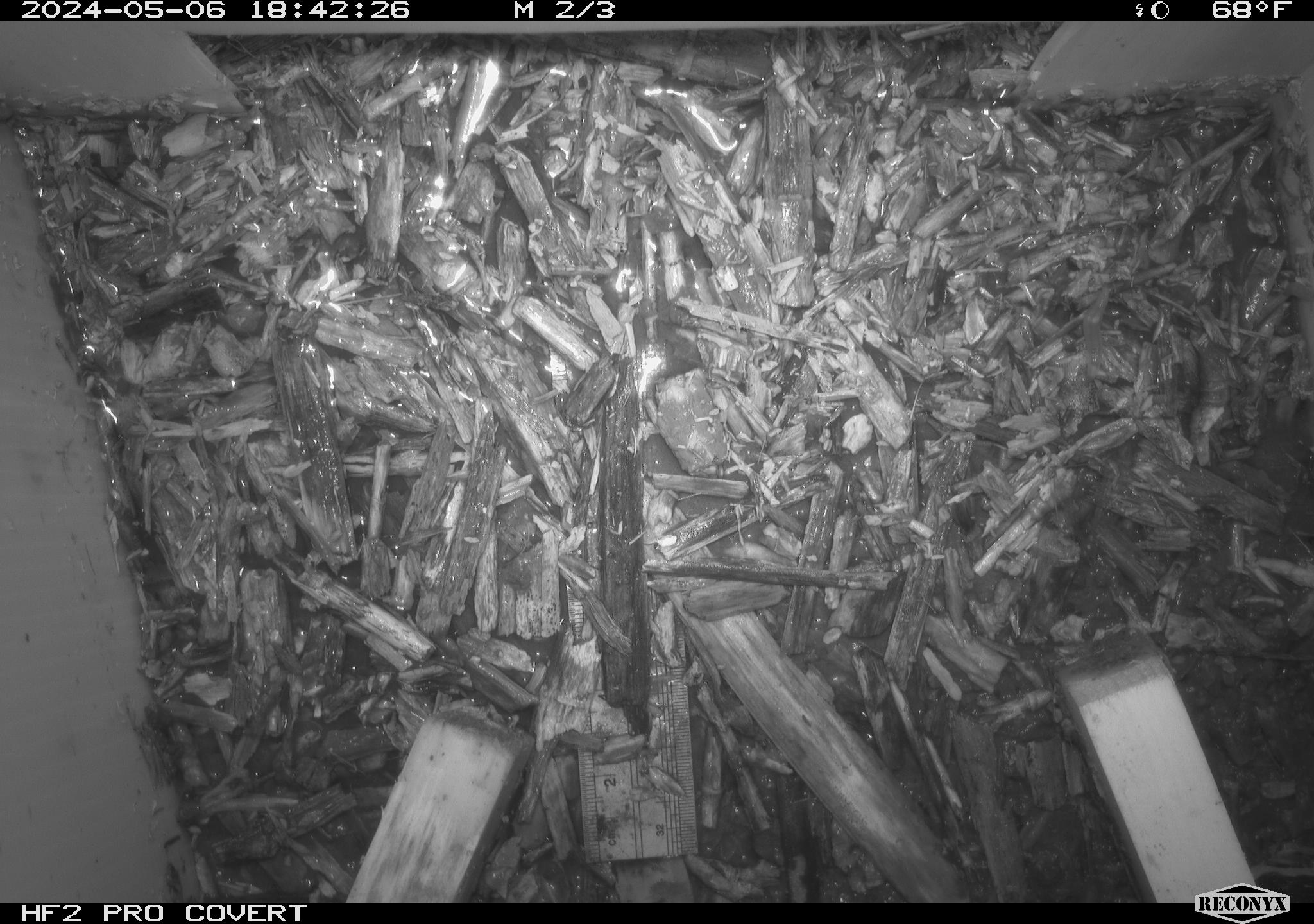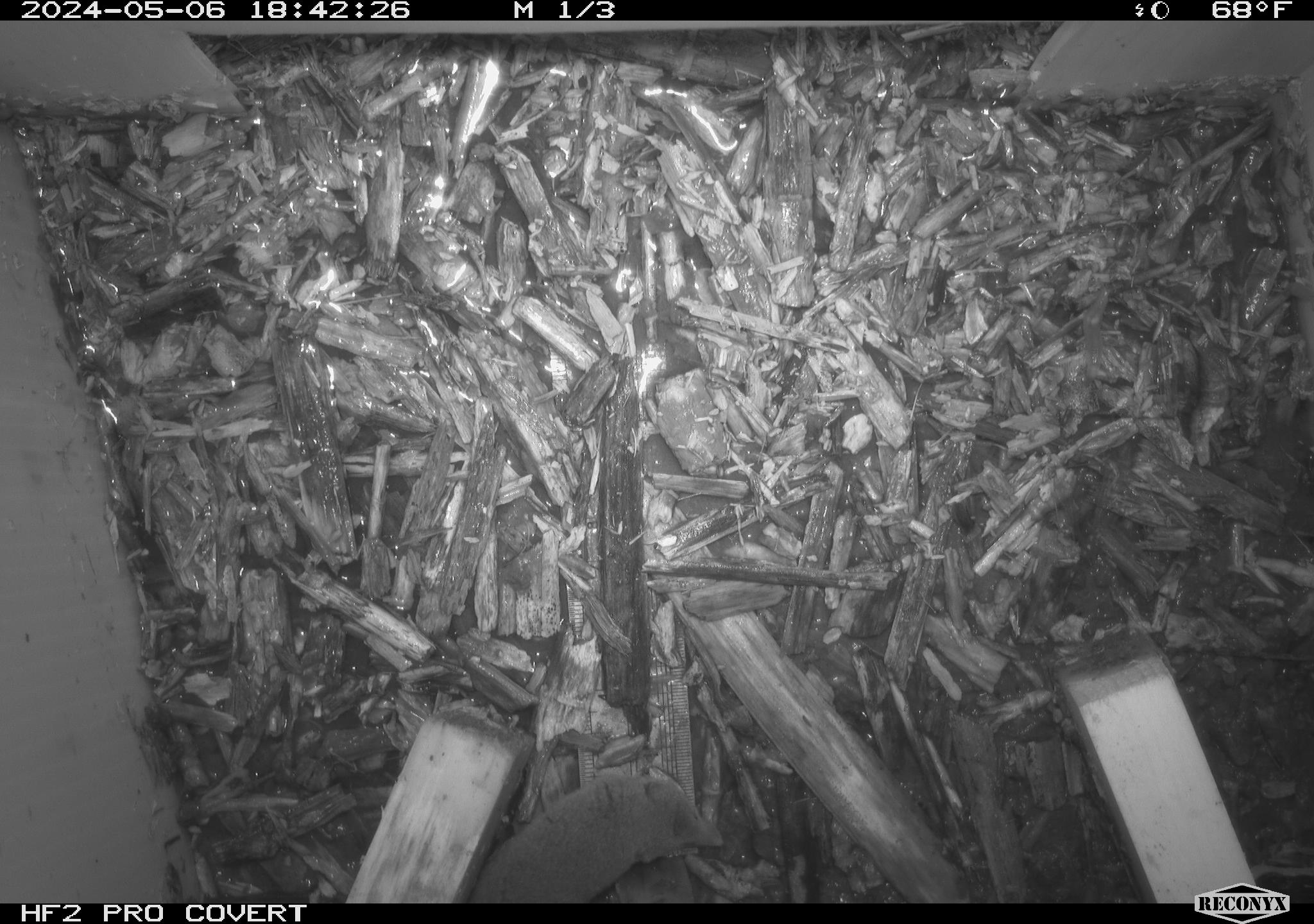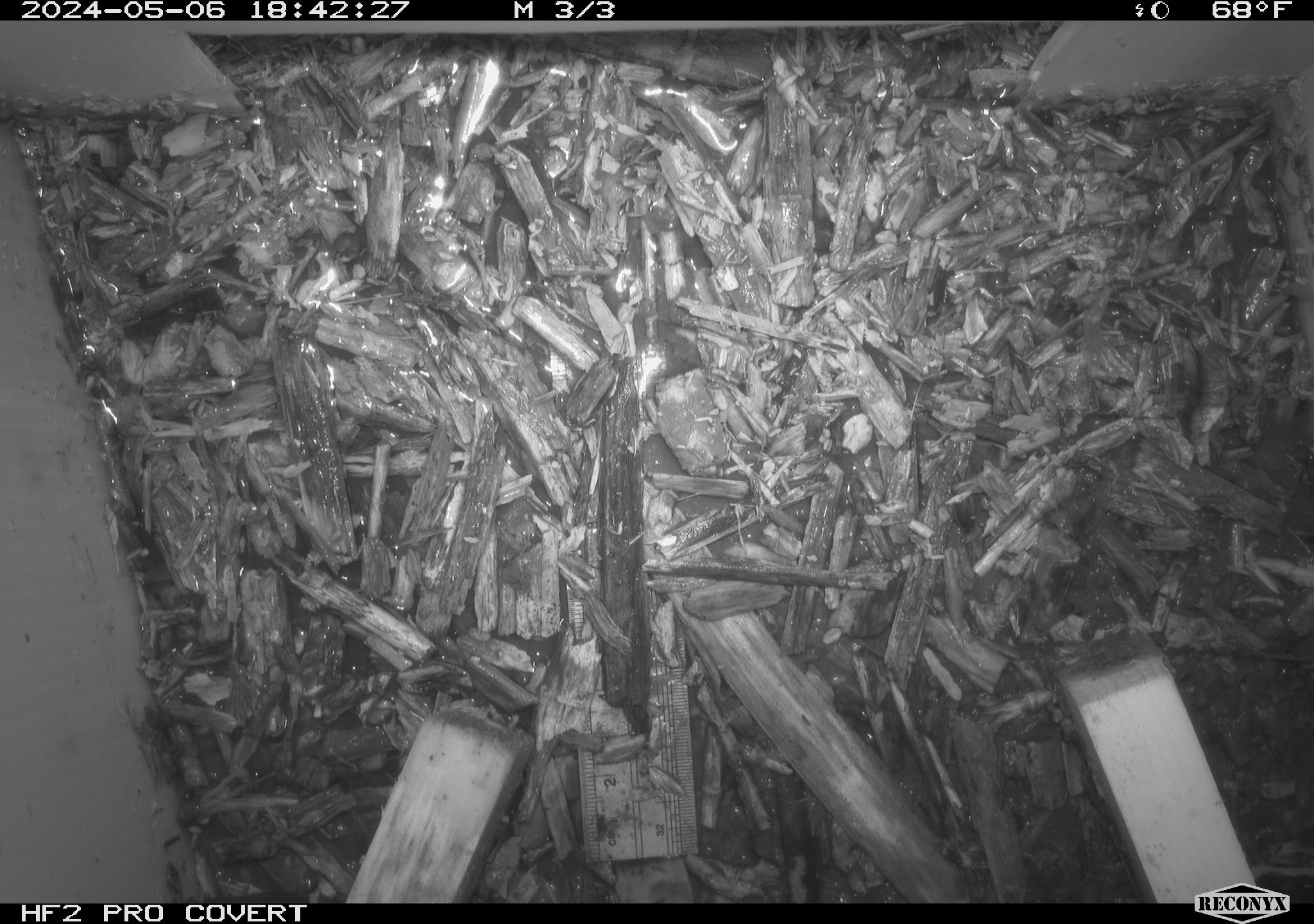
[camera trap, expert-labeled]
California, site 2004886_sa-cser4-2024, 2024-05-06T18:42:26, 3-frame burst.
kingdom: Animalia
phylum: Chordata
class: Mammalia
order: Eulipotyphla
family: Soricidae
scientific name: Soricidae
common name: shrews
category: soricidae family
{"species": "soricidae family (shrews) (Soricidae)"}